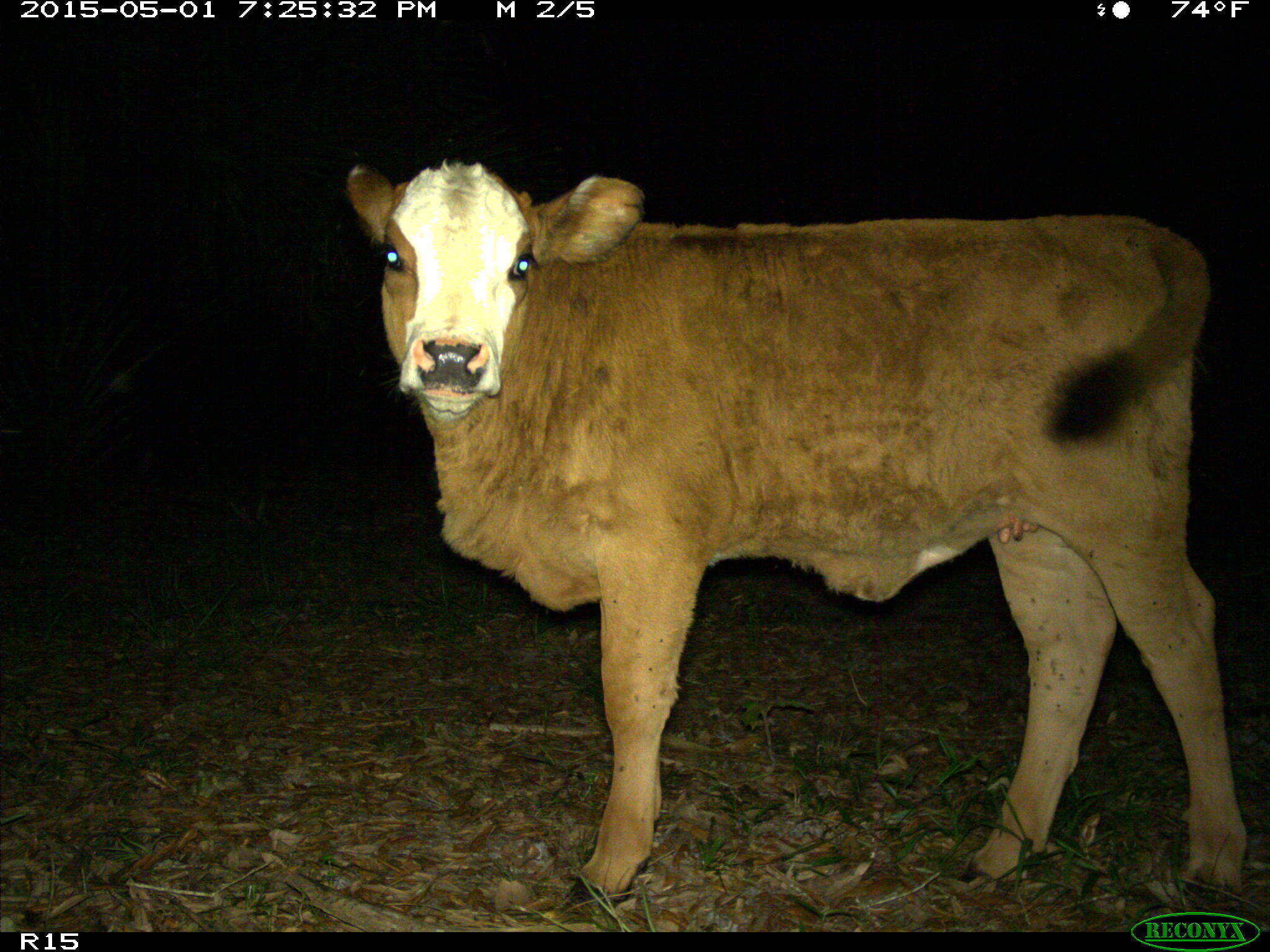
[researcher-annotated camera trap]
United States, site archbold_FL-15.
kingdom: Animalia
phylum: Chordata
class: Mammalia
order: Artiodactyla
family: Bovidae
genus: Bos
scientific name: Bos taurus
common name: domestic cow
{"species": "Bos taurus (domestic cow)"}